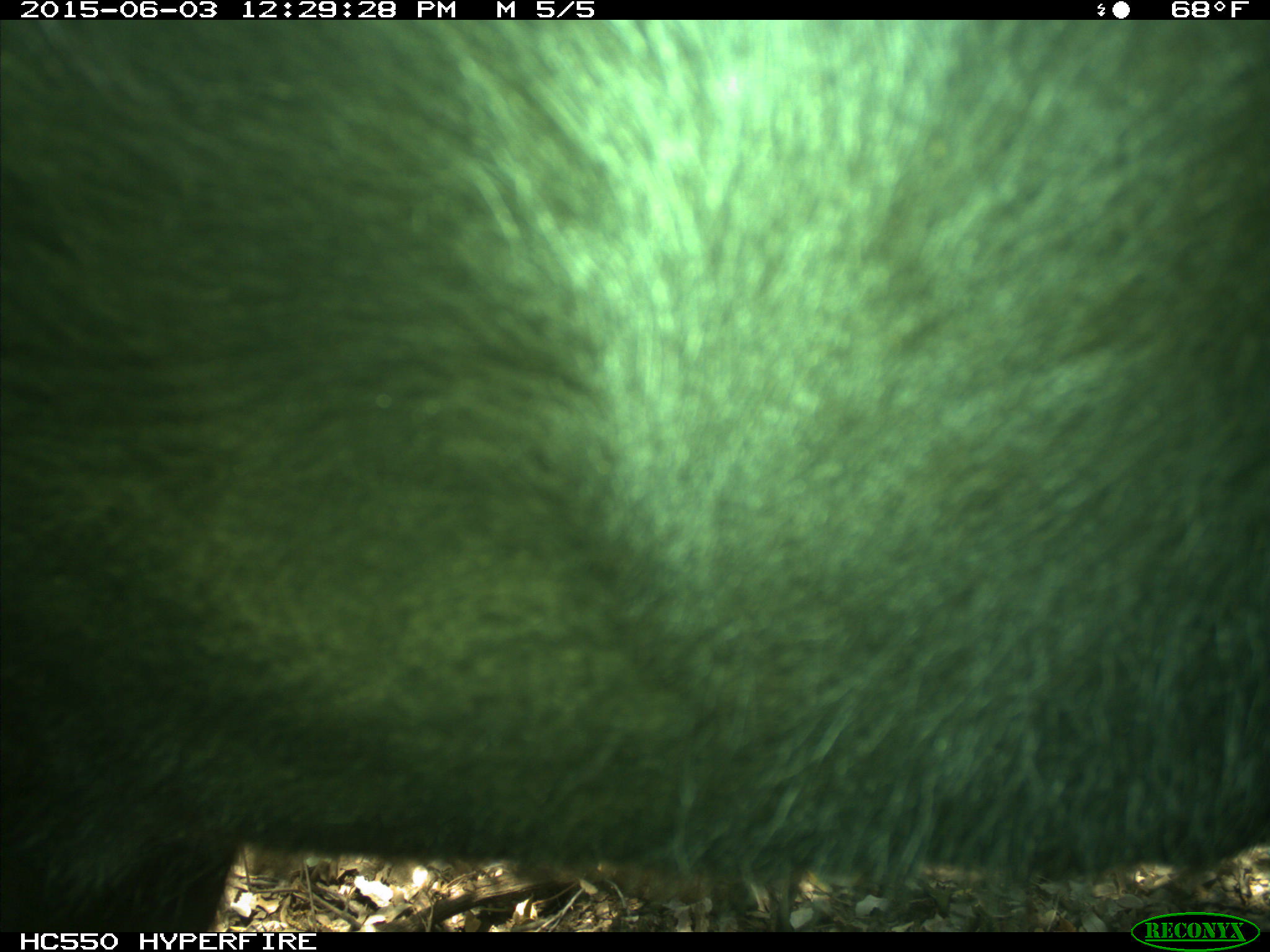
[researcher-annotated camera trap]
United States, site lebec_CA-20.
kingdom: Animalia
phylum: Chordata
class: Mammalia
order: Artiodactyla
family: Bovidae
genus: Bos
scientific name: Bos taurus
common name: domestic cow